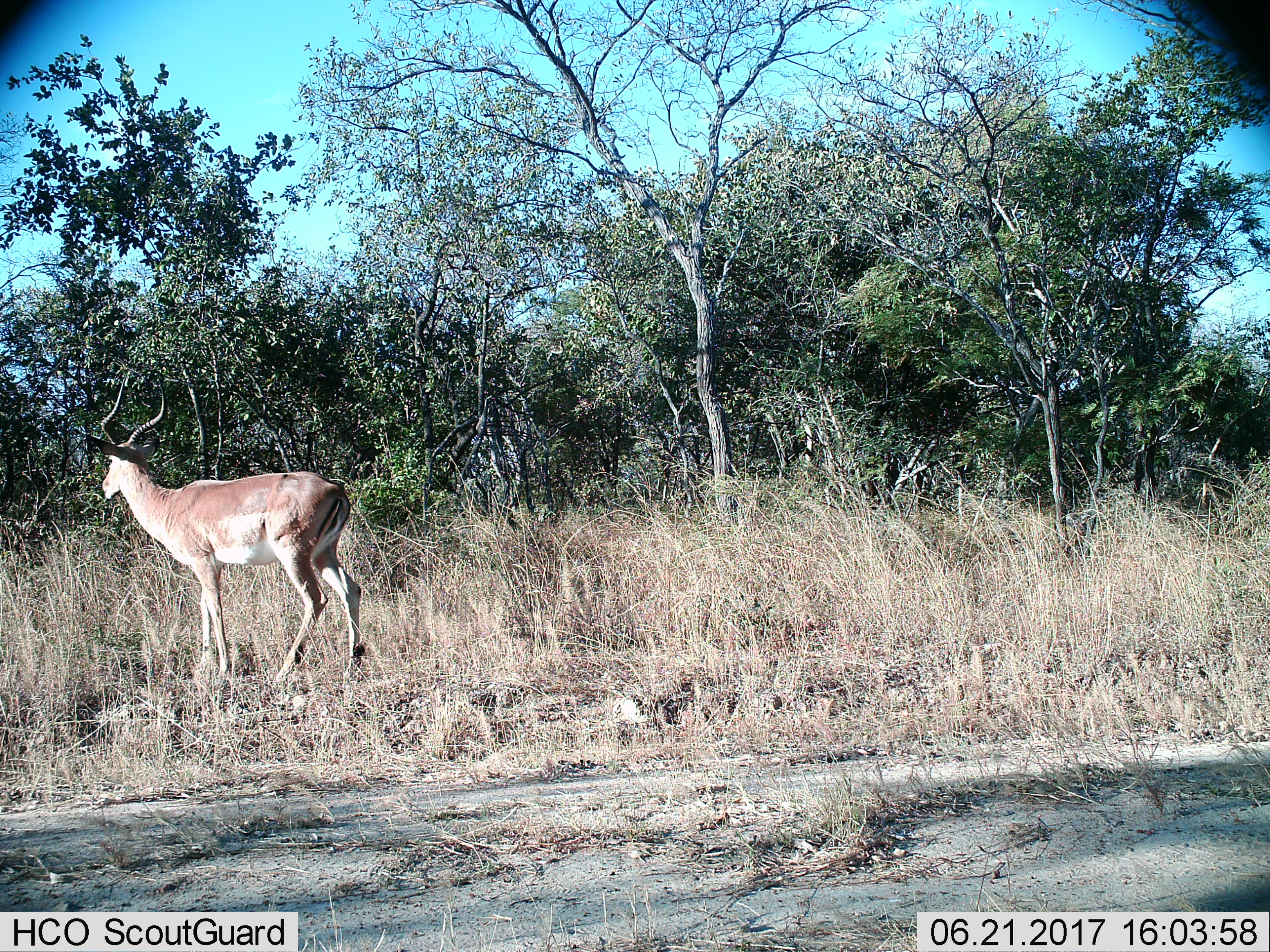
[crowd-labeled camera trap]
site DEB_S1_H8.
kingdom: Animalia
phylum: Chordata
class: Mammalia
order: Artiodactyla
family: Bovidae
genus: Aepyceros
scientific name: Aepyceros melampus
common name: impala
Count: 1.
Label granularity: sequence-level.